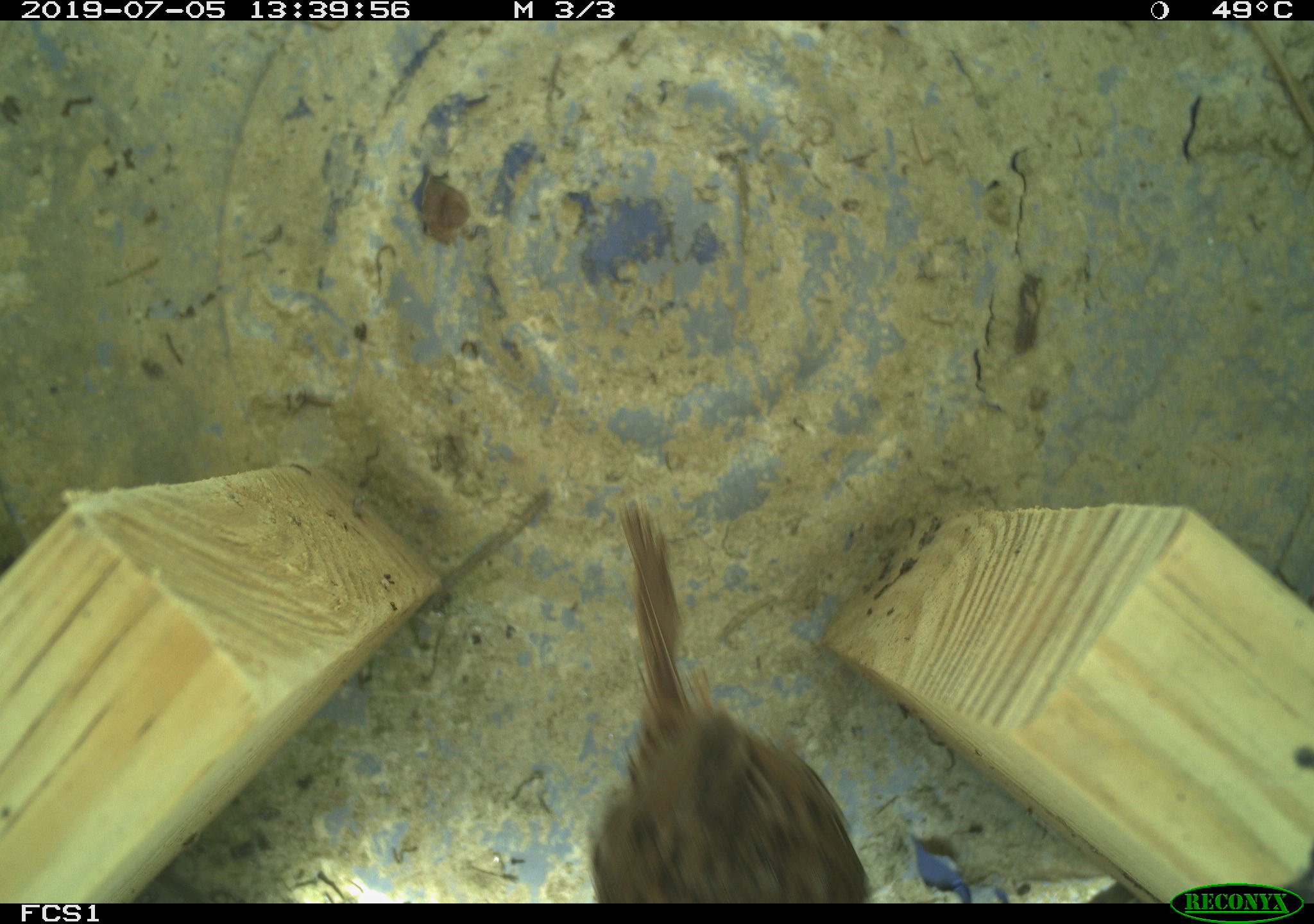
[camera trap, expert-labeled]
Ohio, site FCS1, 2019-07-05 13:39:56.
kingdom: Animalia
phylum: Chordata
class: Aves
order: Passeriformes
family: Passerellidae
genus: Melospiza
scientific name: Melospiza melodia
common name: song sparrow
Song sparrow (Melospiza melodia).